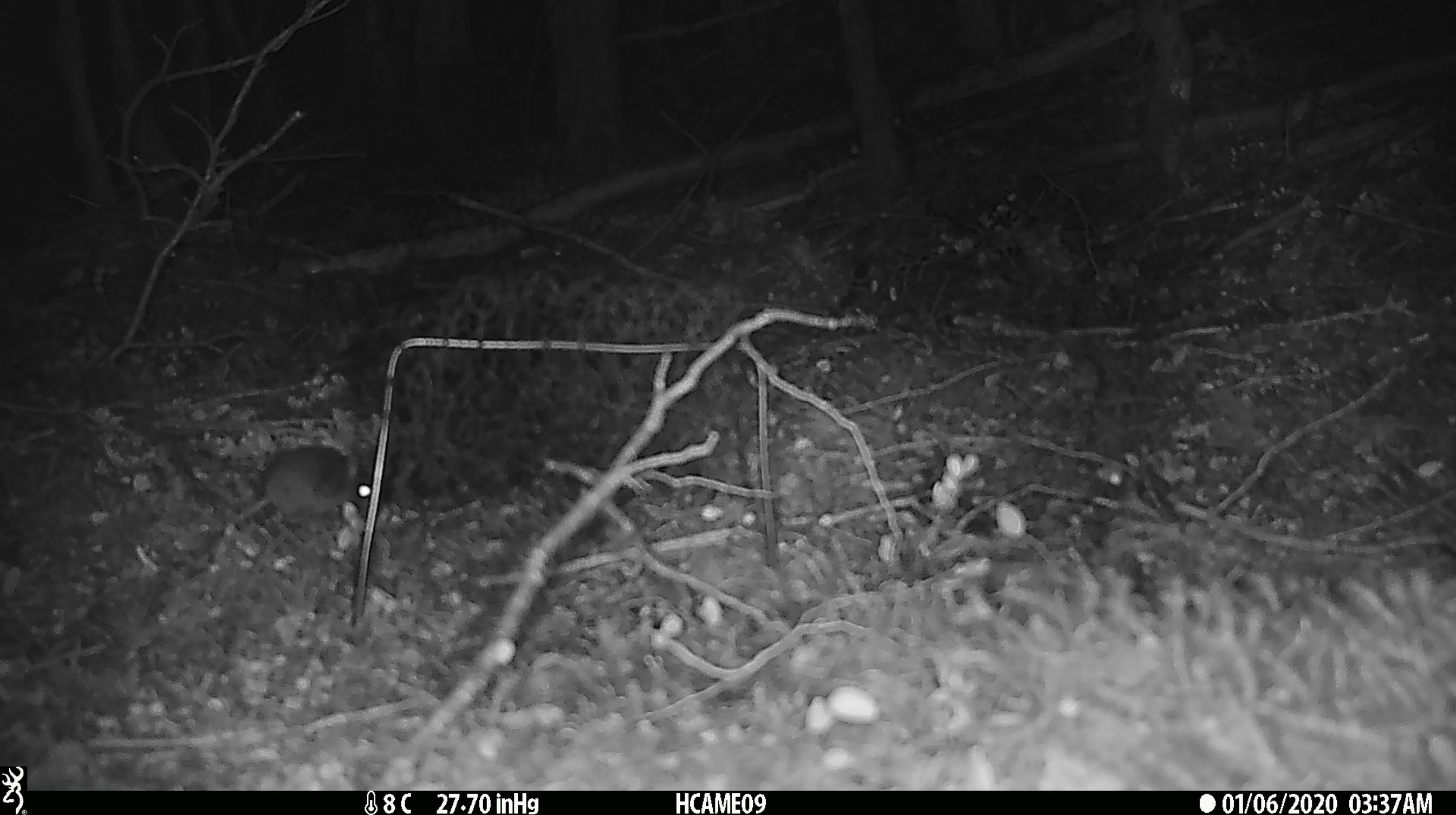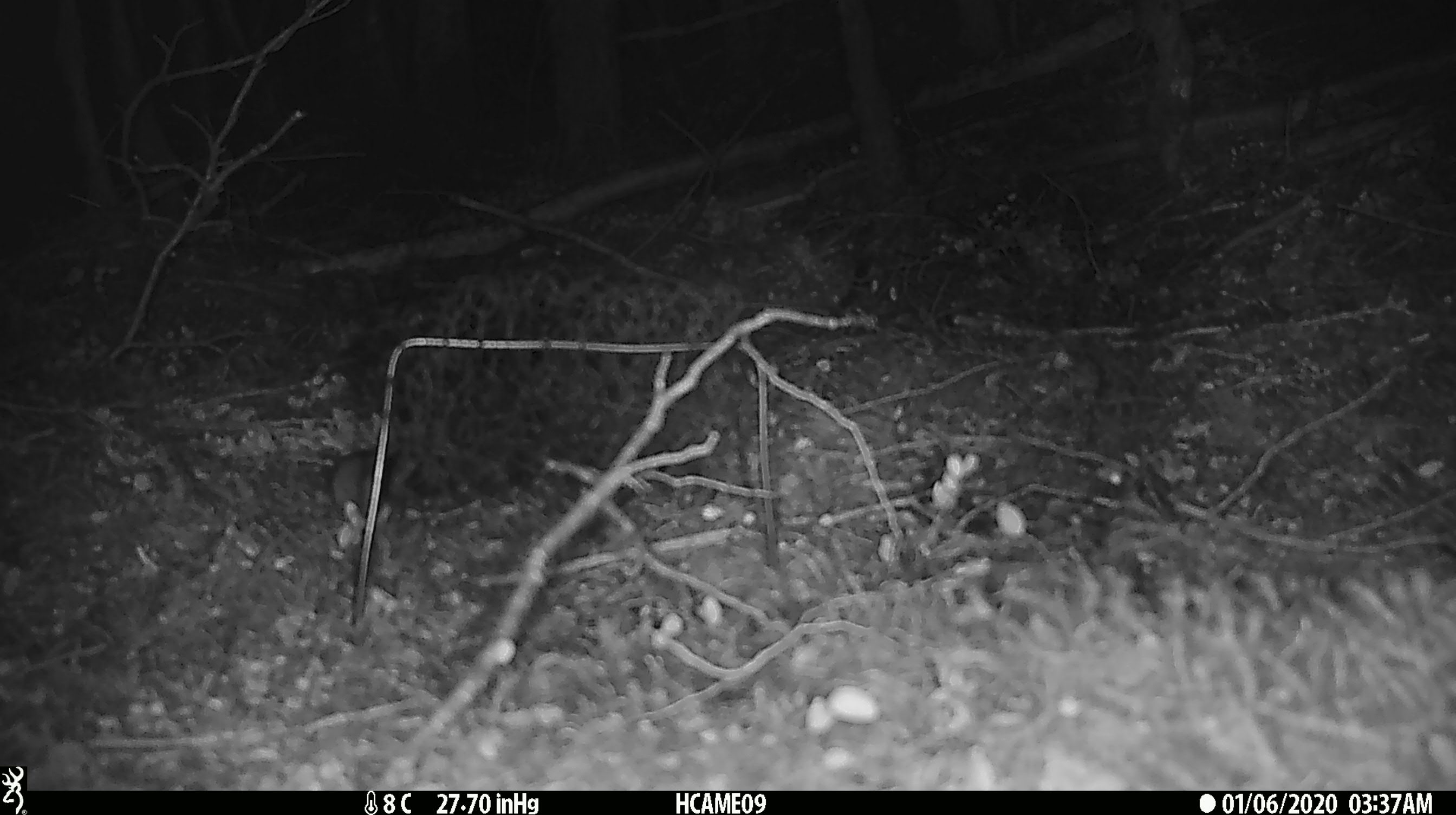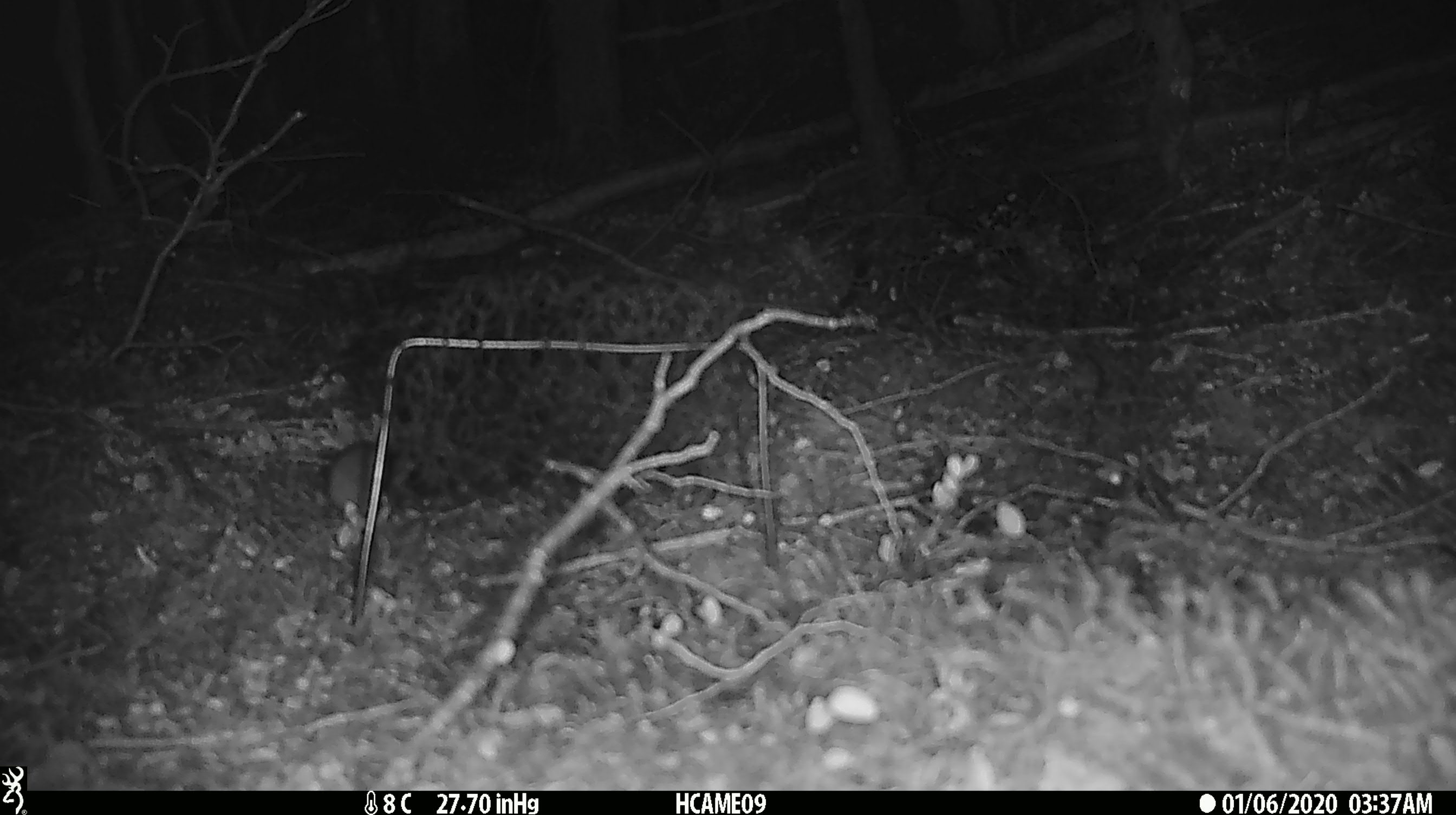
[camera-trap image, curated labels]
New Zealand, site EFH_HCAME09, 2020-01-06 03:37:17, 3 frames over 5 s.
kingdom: Animalia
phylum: Chordata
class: Mammalia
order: Rodentia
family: Muridae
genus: Mus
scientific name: Mus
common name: mouse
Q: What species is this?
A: Mouse (Mus).